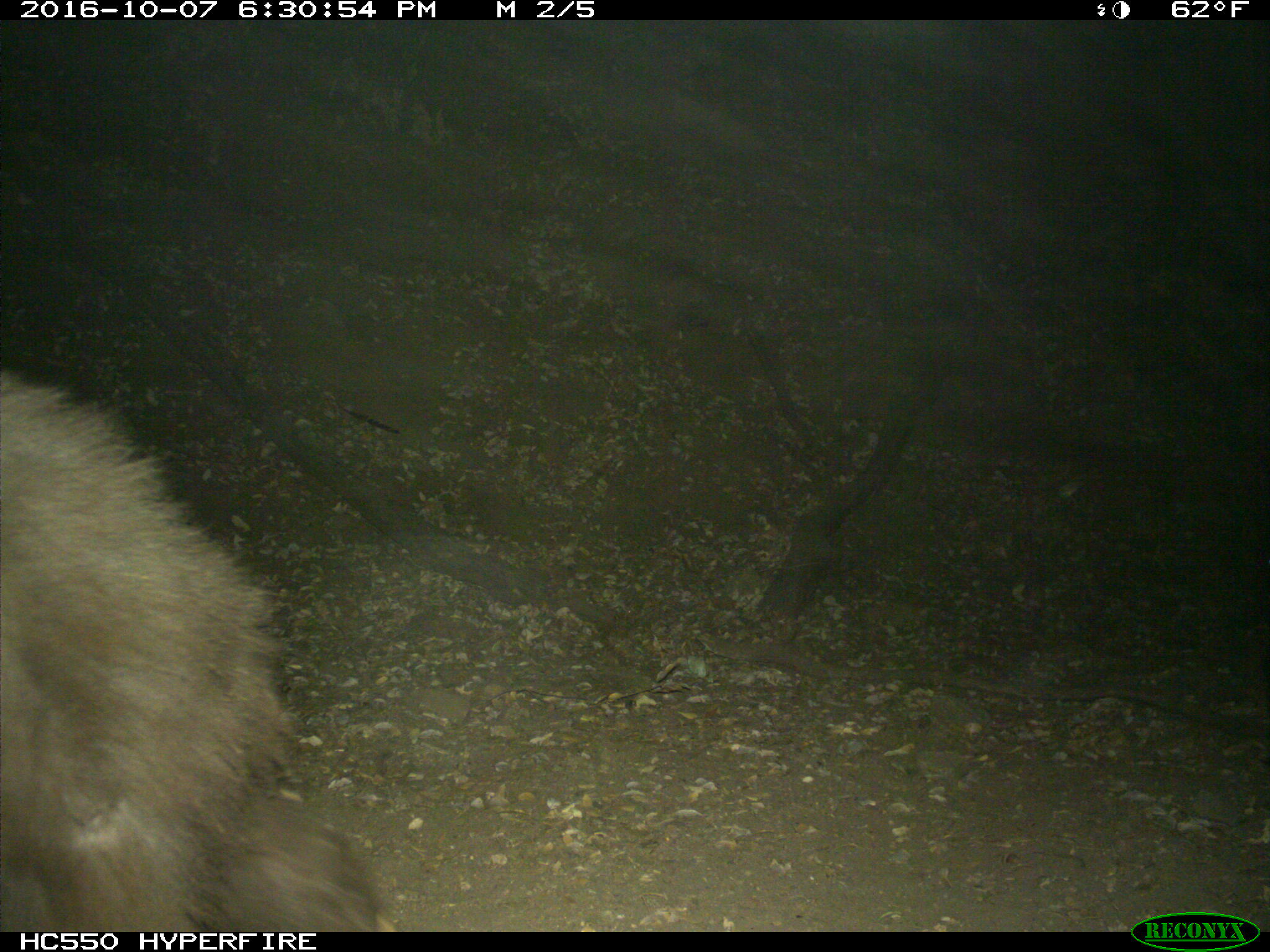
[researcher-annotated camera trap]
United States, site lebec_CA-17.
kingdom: Animalia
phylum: Chordata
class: Mammalia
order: Carnivora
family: Ursidae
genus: Ursus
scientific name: Ursus americanus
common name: american black bear